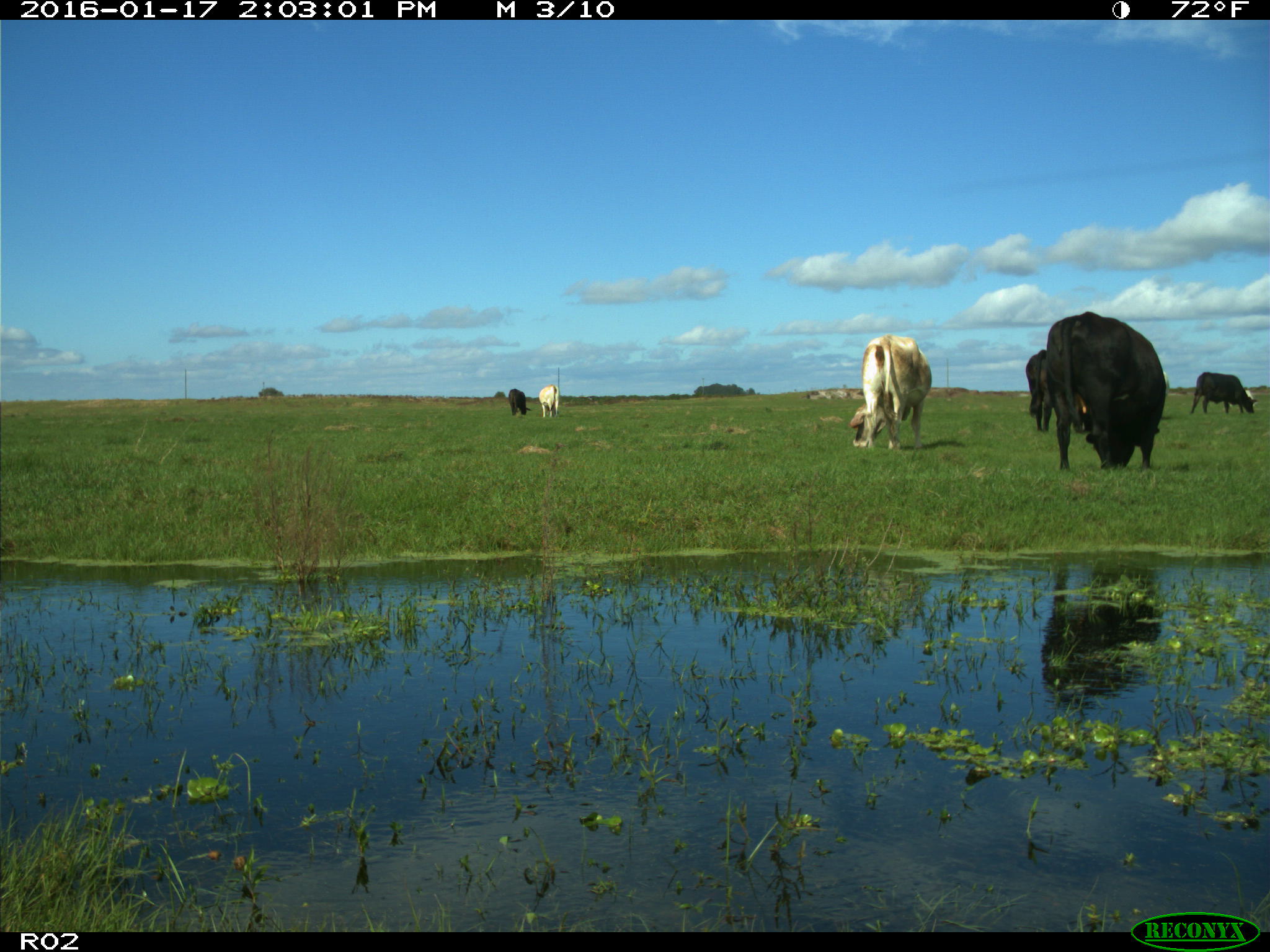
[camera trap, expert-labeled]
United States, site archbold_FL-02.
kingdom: Animalia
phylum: Chordata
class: Mammalia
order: Artiodactyla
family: Bovidae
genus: Bos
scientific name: Bos taurus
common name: domestic cow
Bos taurus (domestic cow).